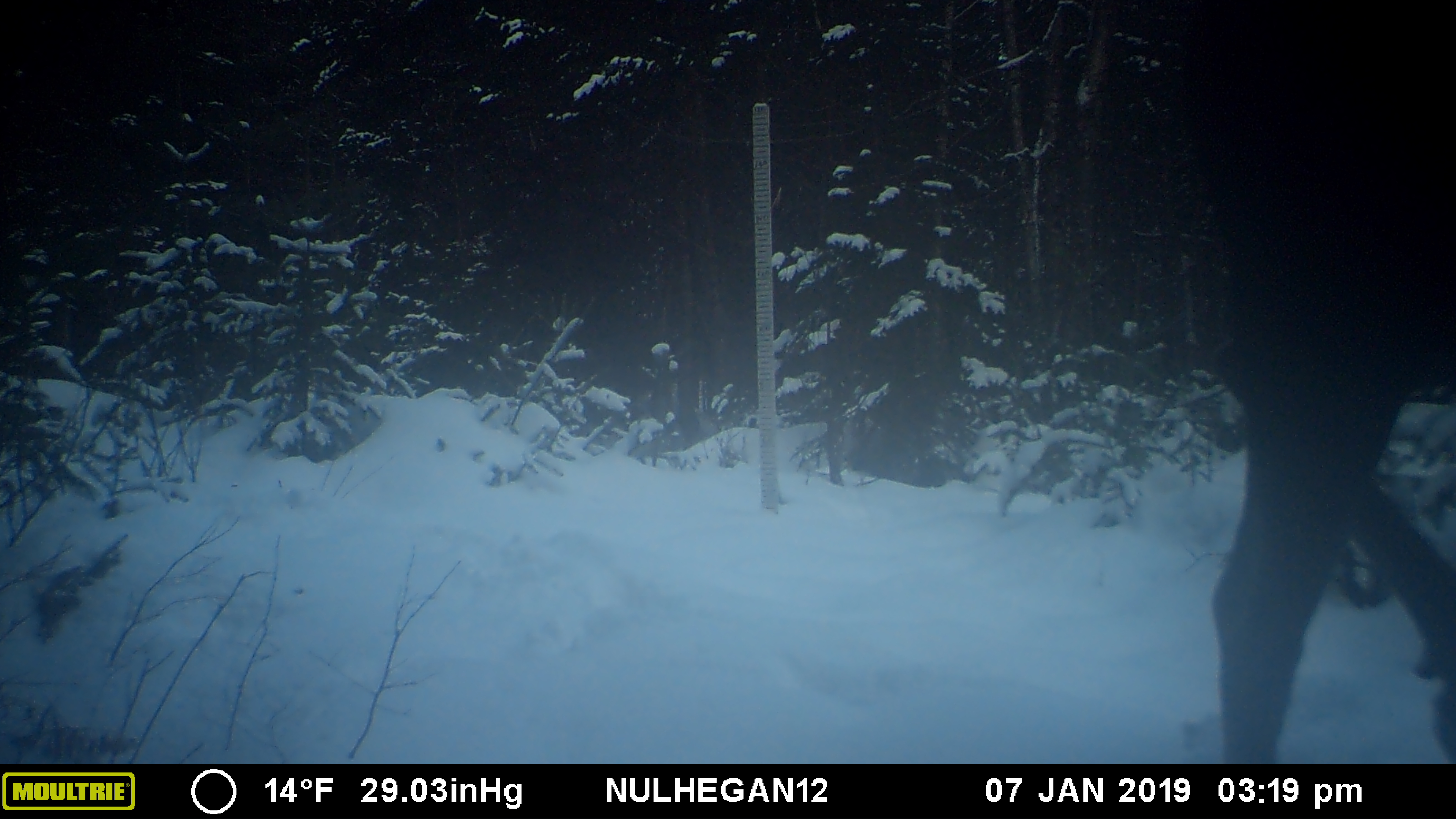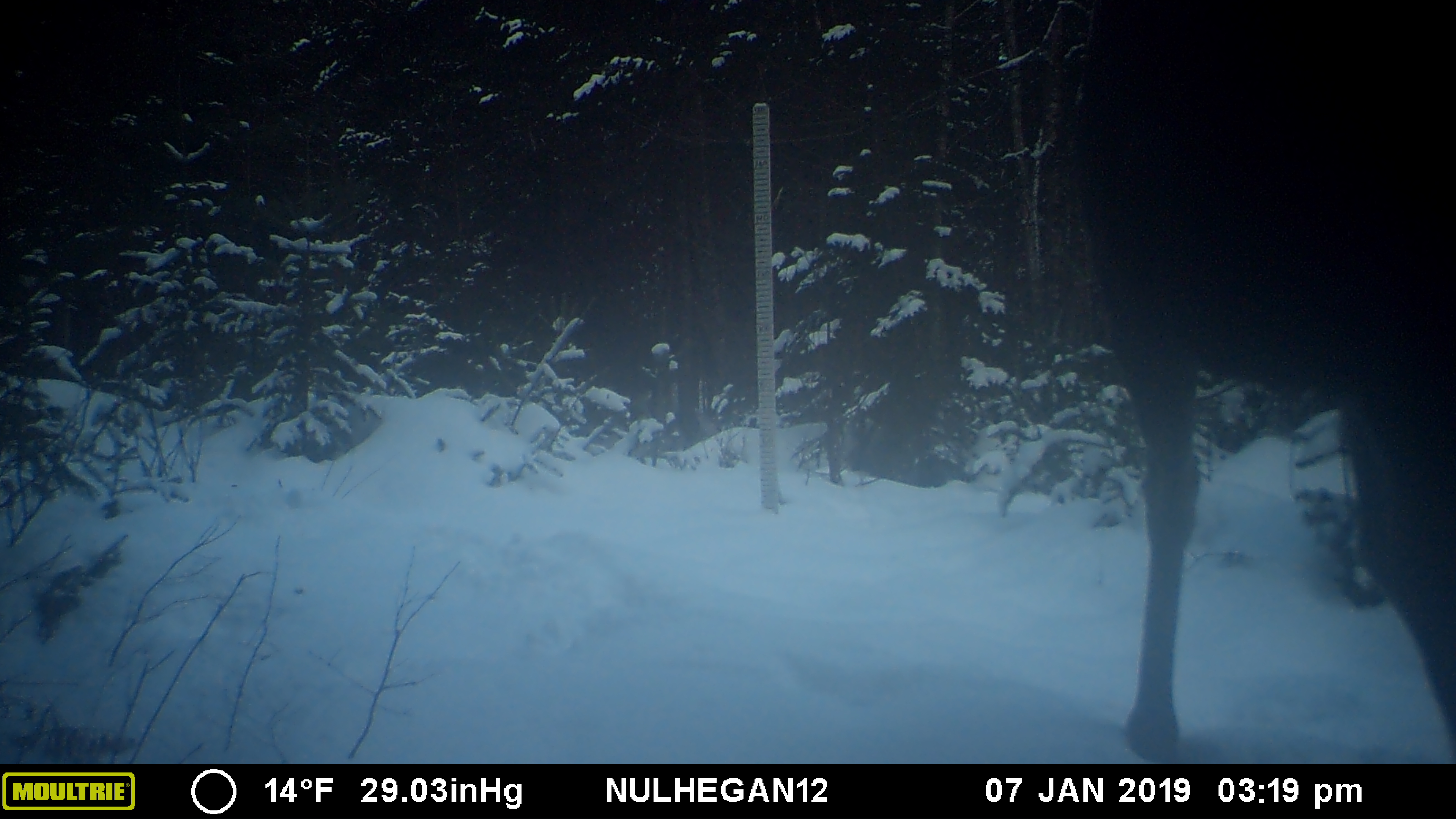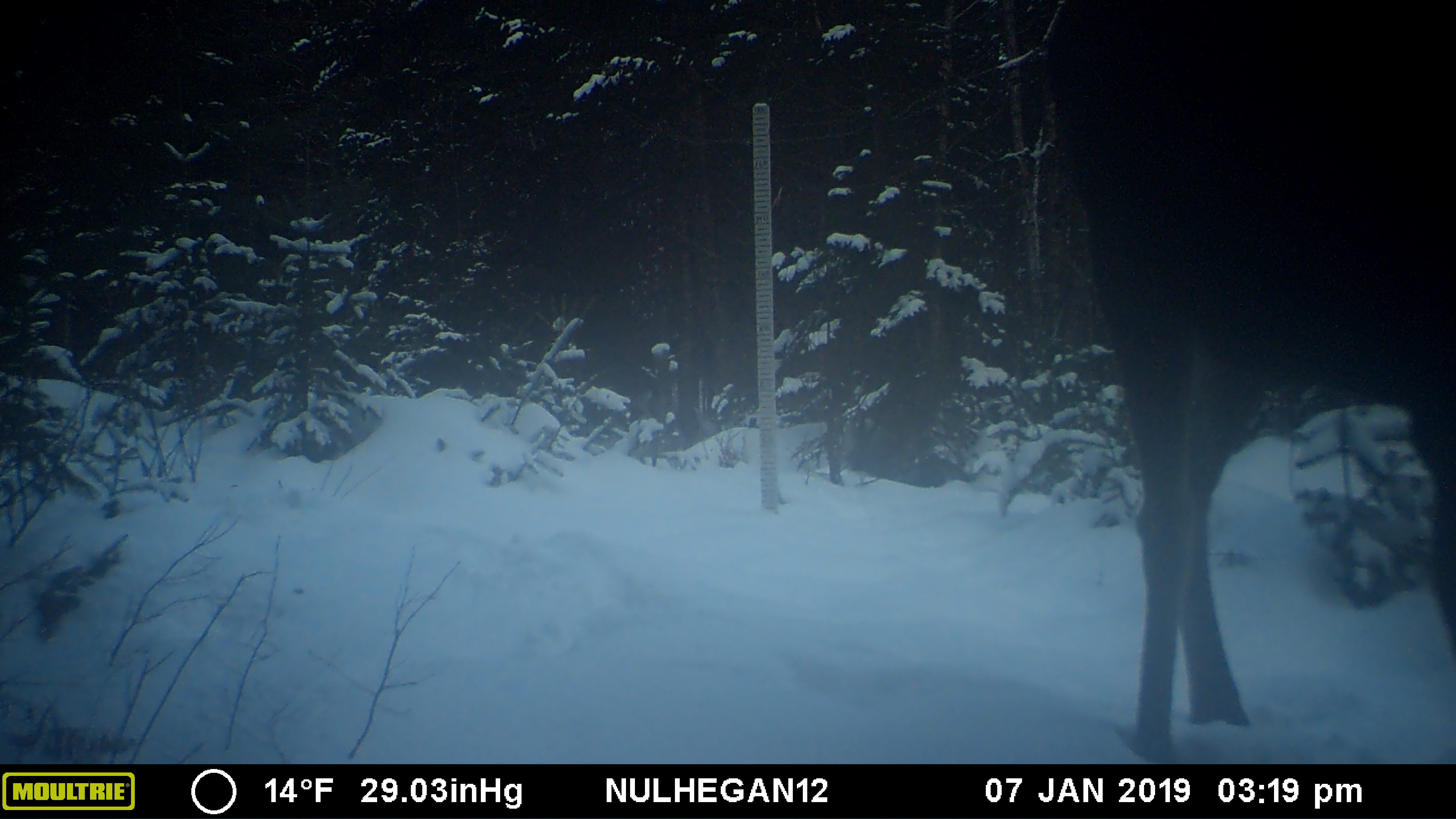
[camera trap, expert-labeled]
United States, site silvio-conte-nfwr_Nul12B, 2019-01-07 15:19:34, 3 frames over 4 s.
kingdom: Animalia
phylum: Chordata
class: Mammalia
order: Artiodactyla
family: Cervidae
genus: Alces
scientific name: Alces alces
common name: moose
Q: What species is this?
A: Moose (Alces alces).